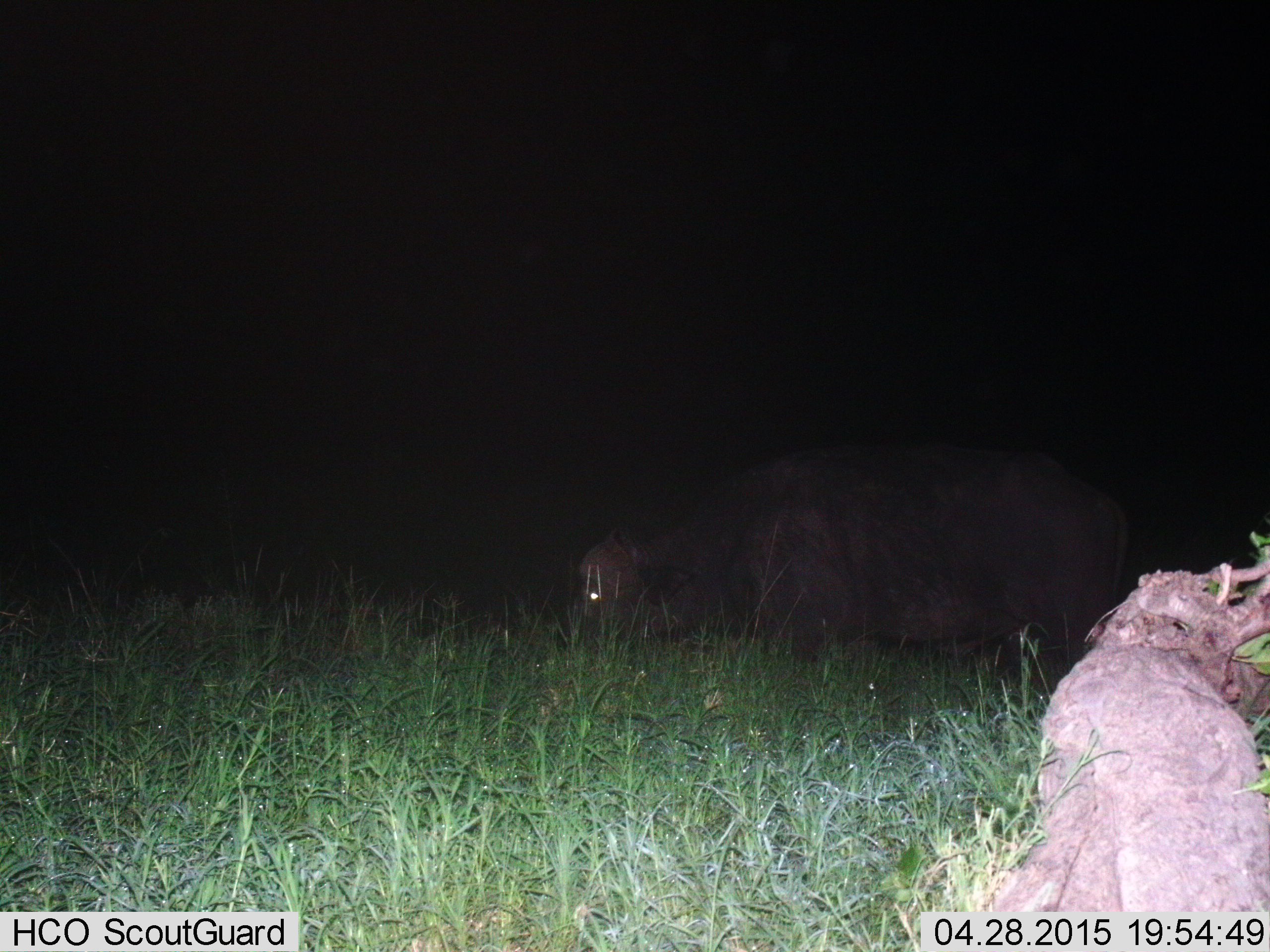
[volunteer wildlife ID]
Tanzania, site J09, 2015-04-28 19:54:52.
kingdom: Animalia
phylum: Chordata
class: Mammalia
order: Artiodactyla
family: Bovidae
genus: Syncerus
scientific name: Syncerus caffer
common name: cape buffalo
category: buffalo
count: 1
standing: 50%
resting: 0%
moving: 20%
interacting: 0%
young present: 0%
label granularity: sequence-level